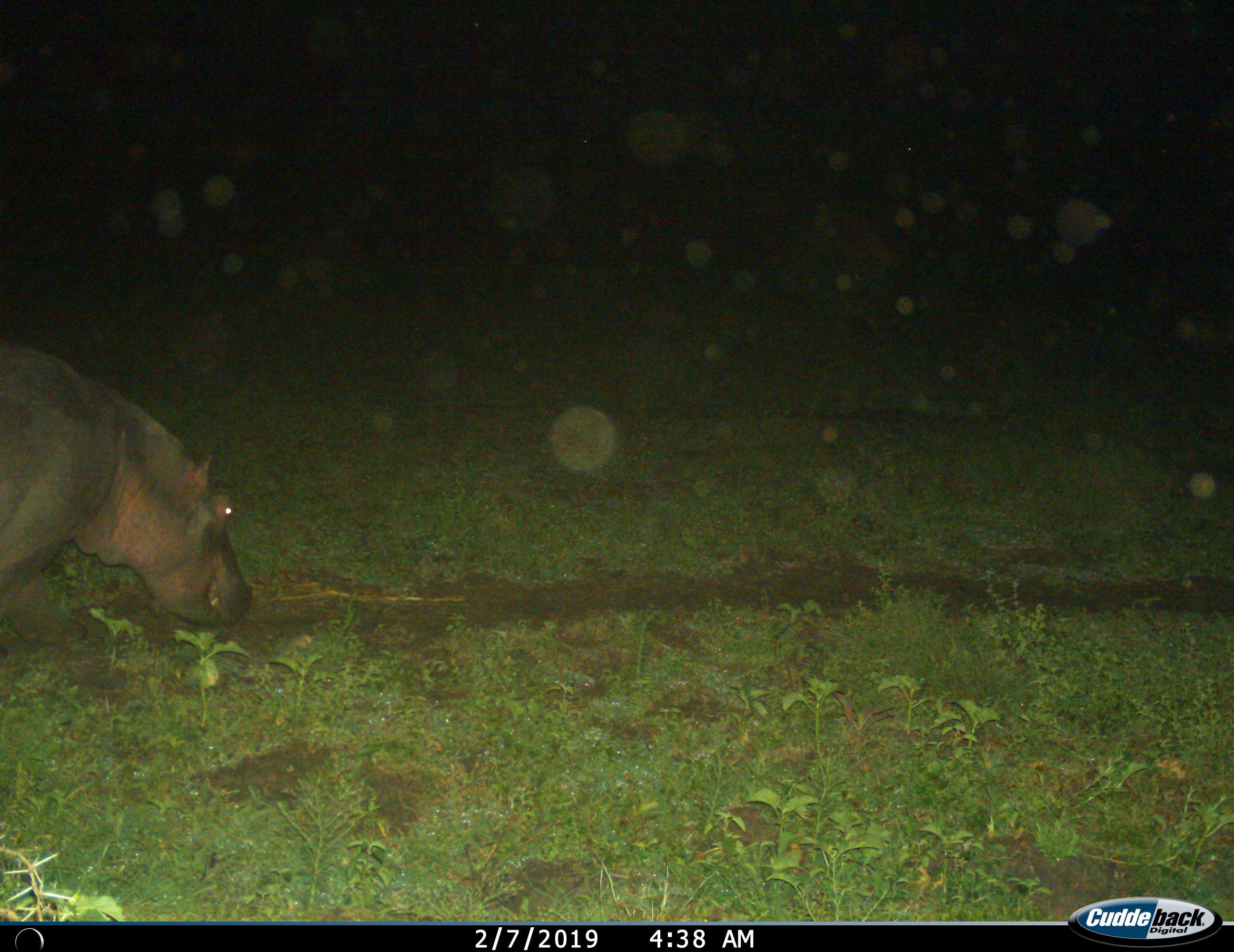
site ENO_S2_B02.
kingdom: Animalia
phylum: Chordata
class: Mammalia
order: Artiodactyla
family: Hippopotamidae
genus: Hippopotamus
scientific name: Hippopotamus amphibius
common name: hippopotamus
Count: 1.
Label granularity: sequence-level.